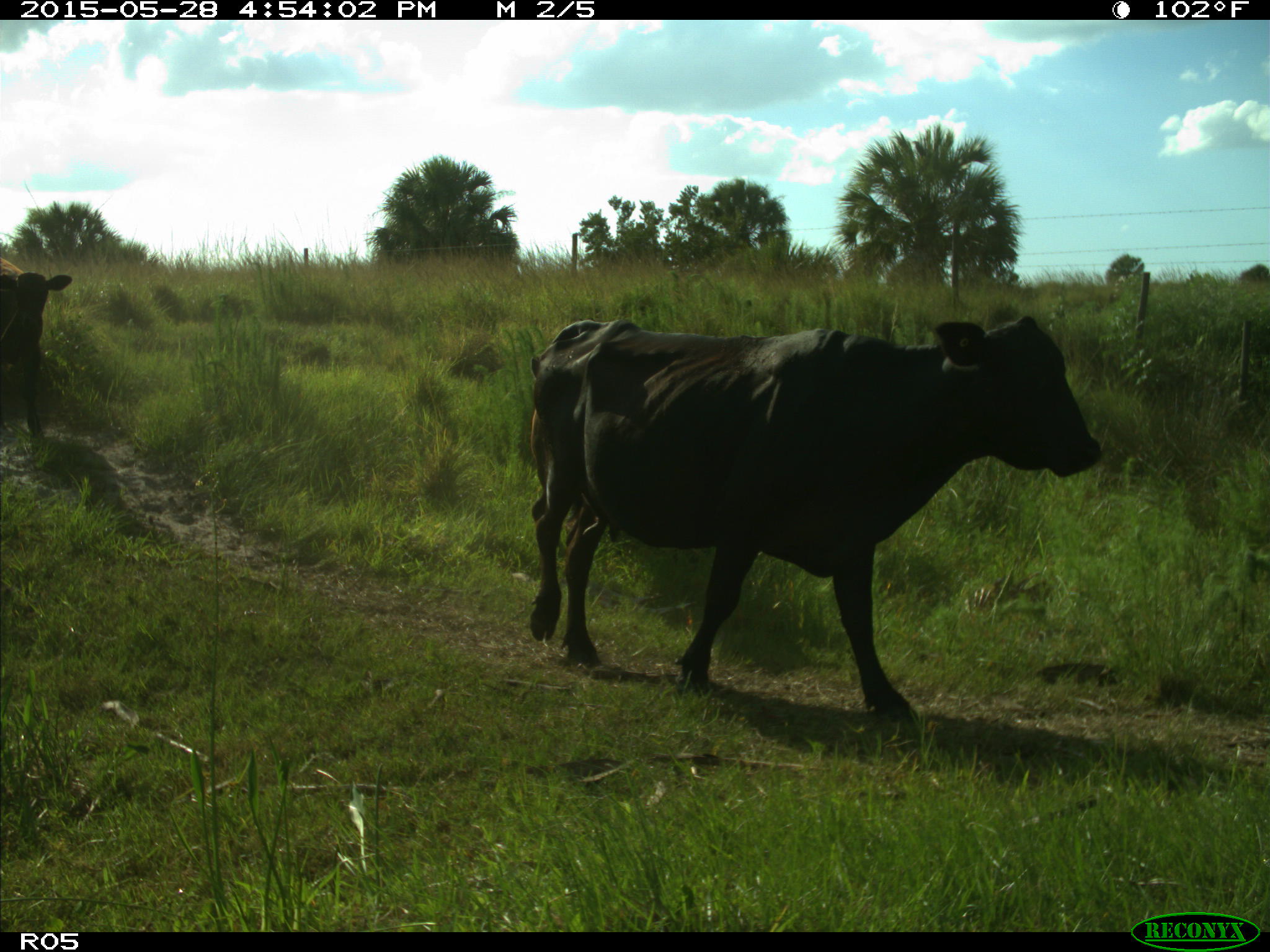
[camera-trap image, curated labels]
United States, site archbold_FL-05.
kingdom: Animalia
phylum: Chordata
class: Mammalia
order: Artiodactyla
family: Bovidae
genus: Bos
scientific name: Bos taurus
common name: domestic cow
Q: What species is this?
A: Bos taurus (domestic cow).